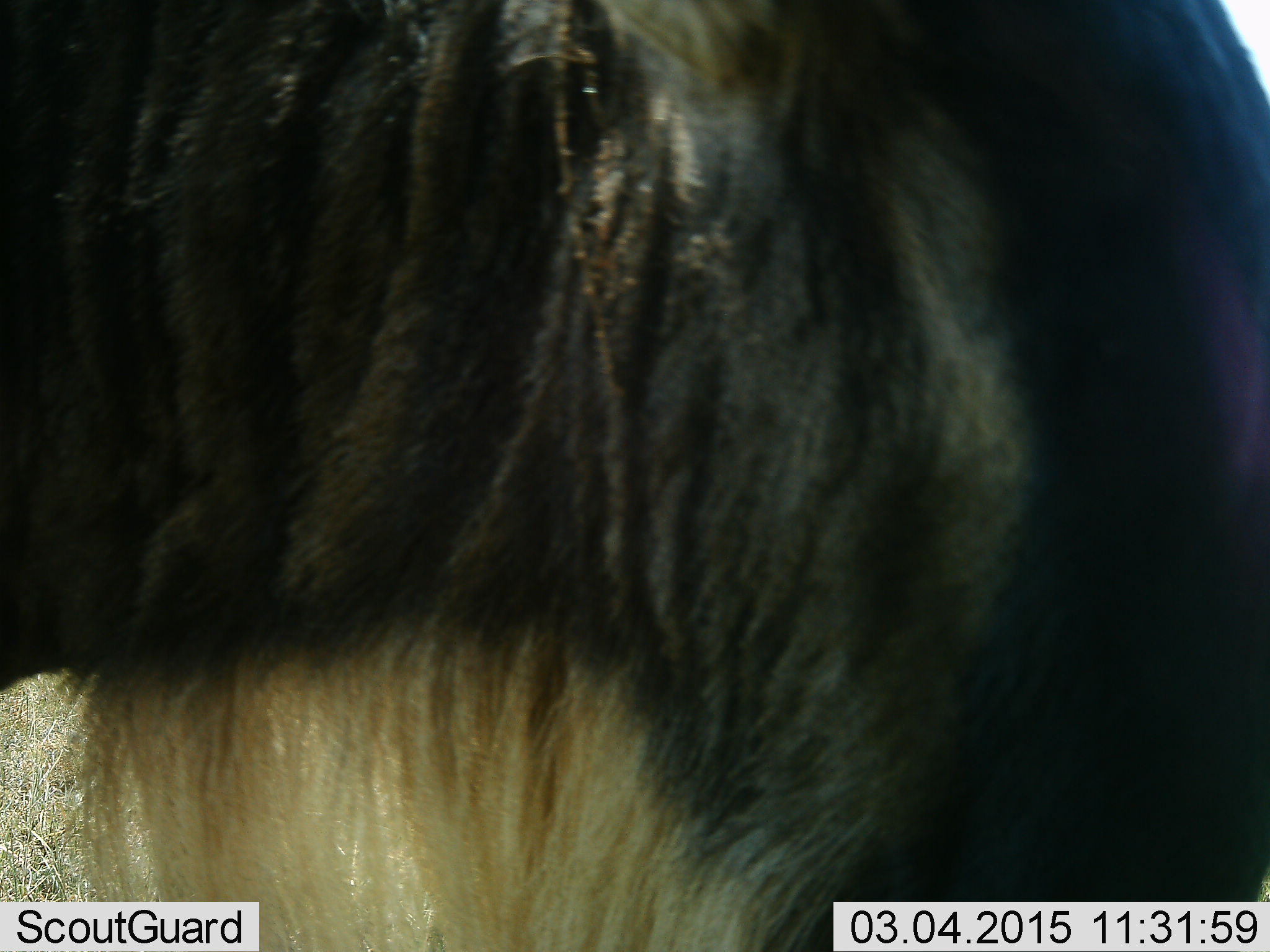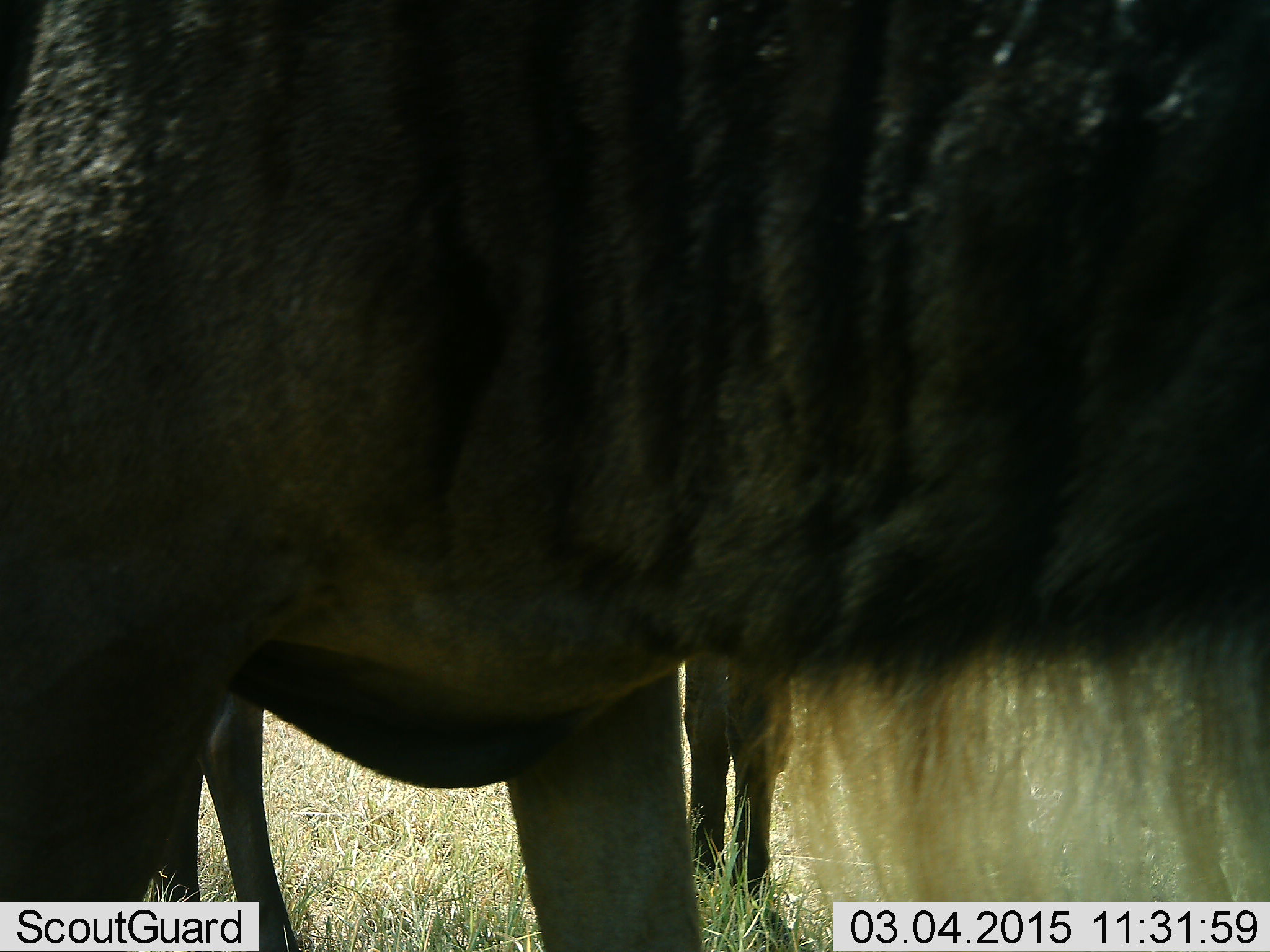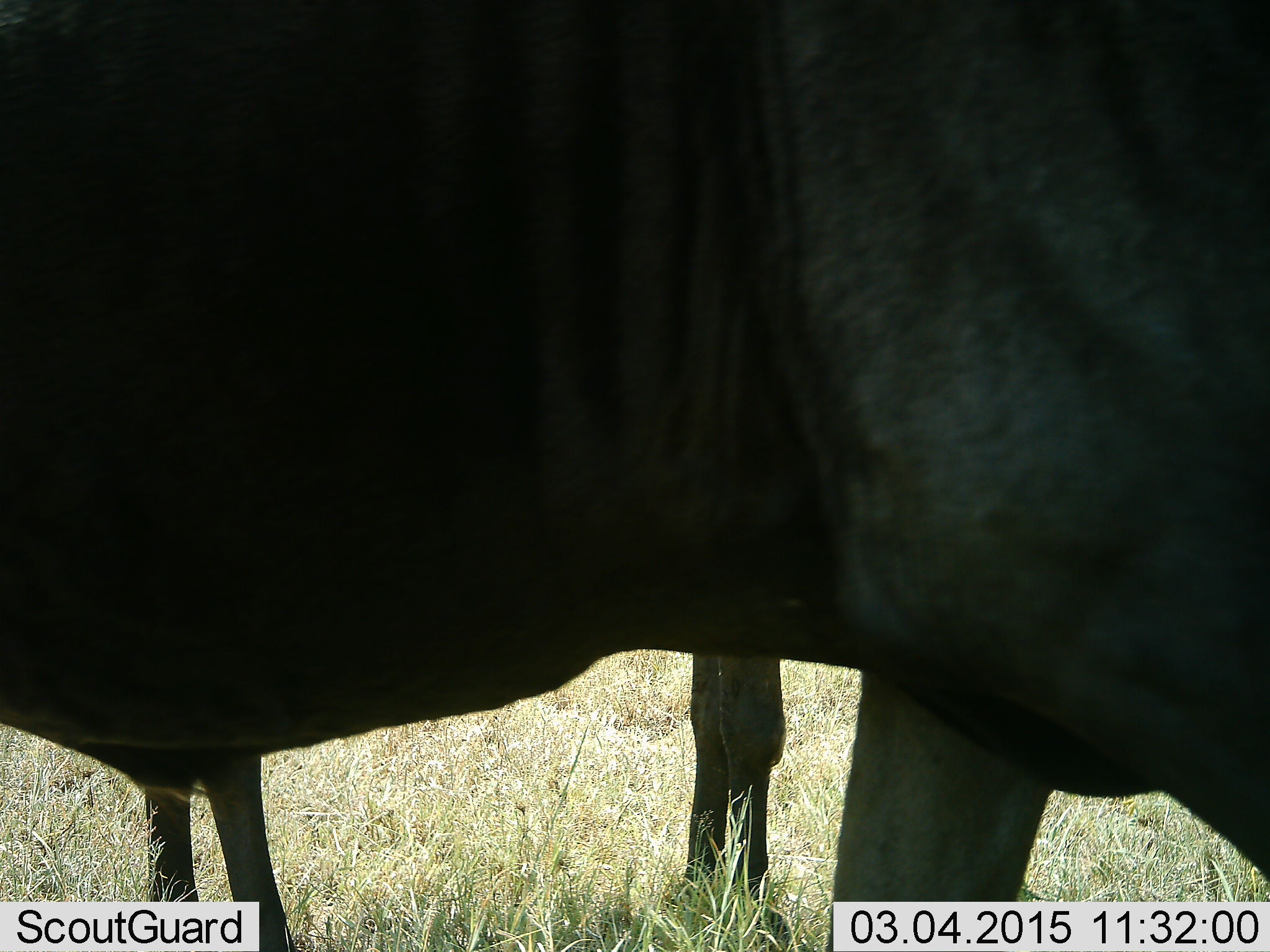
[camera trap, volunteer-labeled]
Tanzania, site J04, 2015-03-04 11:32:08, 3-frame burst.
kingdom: Animalia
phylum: Chordata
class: Mammalia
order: Artiodactyla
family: Bovidae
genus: Connochaetes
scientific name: Connochaetes taurinus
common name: blue wildebeest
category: wildebeest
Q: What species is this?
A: Wildebeest (blue wildebeest) (Connochaetes taurinus).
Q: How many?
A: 2.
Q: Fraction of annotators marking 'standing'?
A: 90%.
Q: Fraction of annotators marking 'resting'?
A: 0%.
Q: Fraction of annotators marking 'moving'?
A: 30%.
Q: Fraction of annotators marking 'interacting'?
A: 10%.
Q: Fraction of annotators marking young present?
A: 0%.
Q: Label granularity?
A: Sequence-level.